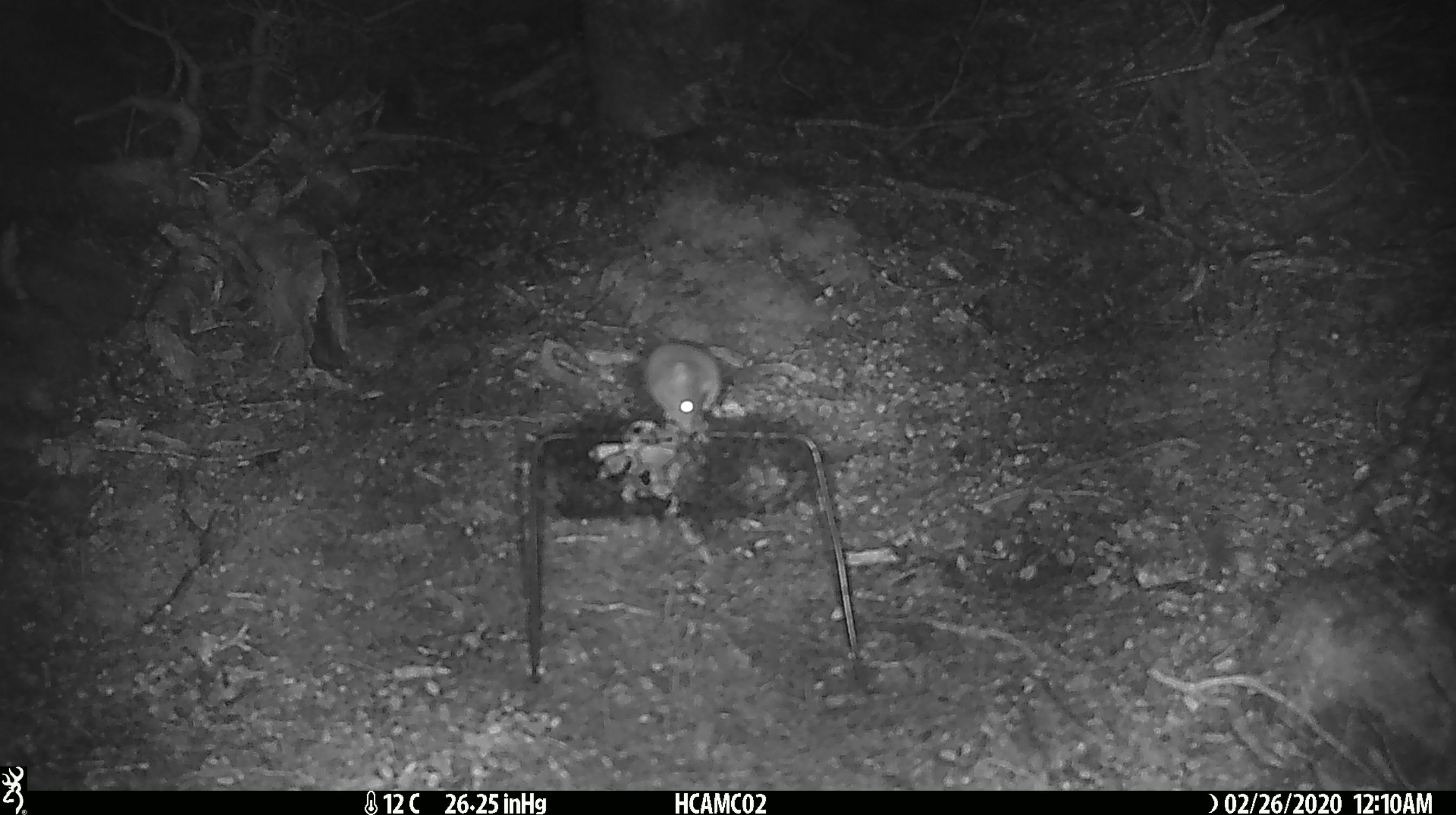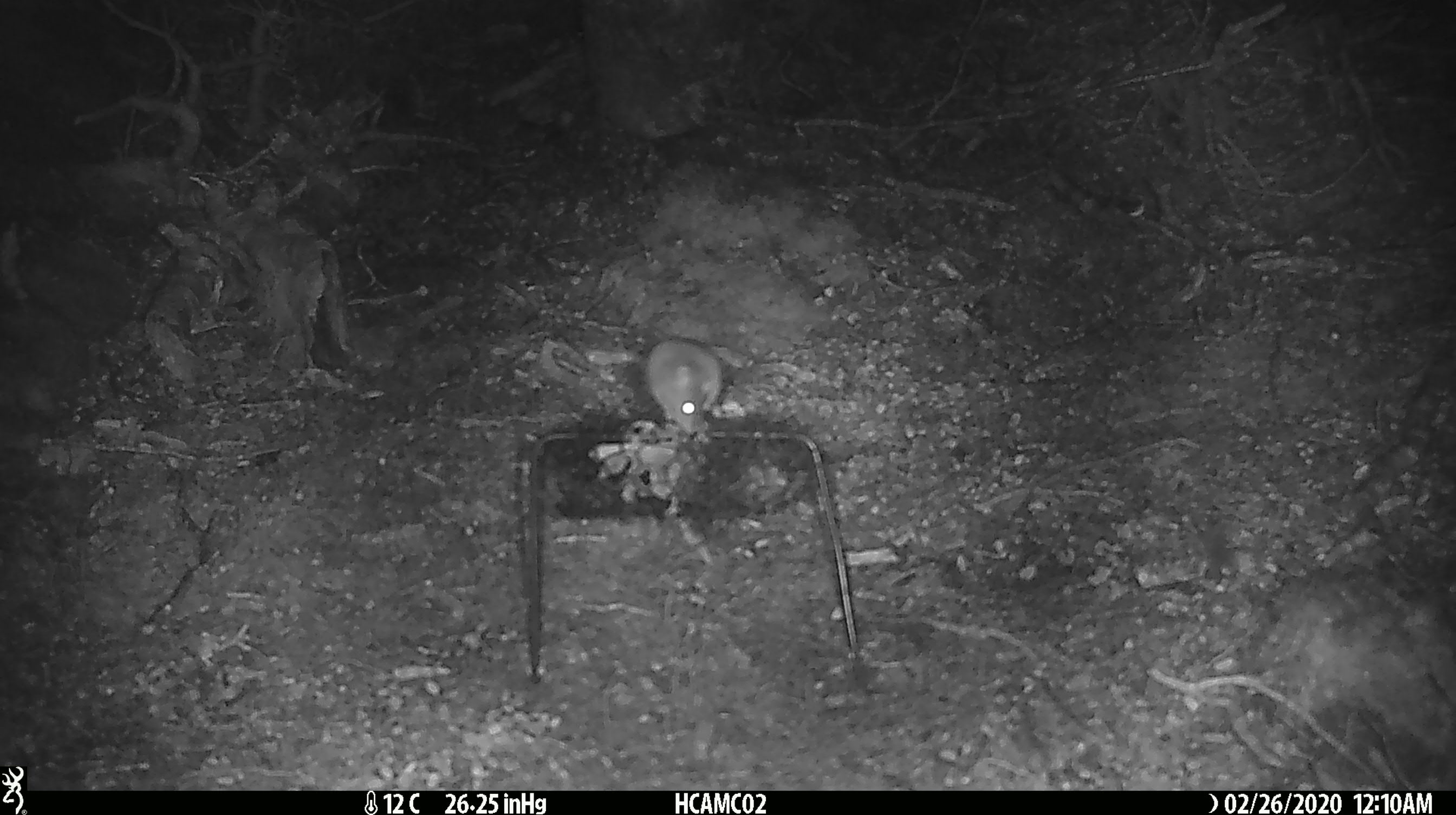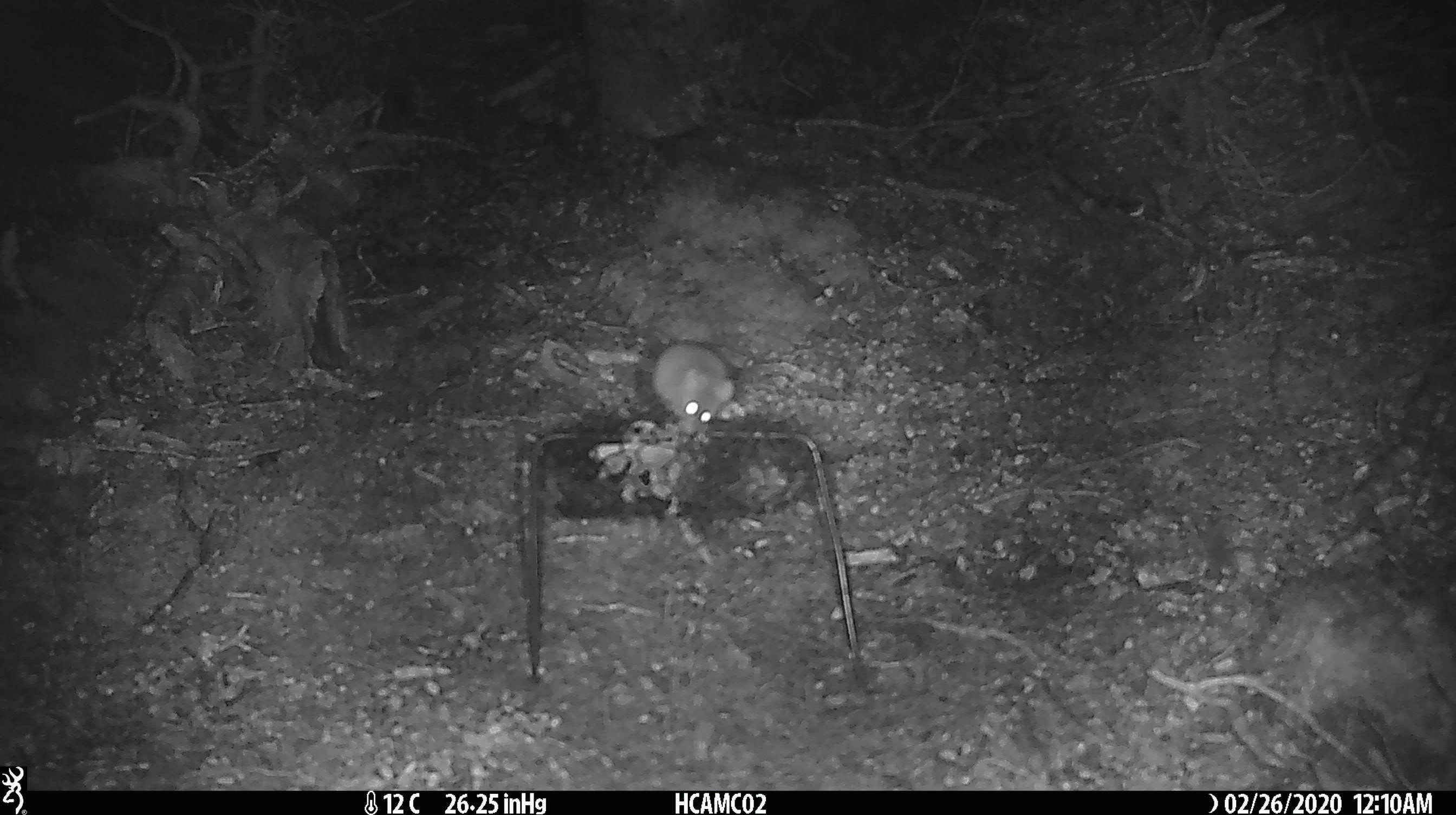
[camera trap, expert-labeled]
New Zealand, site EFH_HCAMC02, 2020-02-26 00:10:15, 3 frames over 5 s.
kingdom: Animalia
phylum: Chordata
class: Mammalia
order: Rodentia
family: Muridae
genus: Mus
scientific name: Mus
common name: mouse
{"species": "mouse (Mus)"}